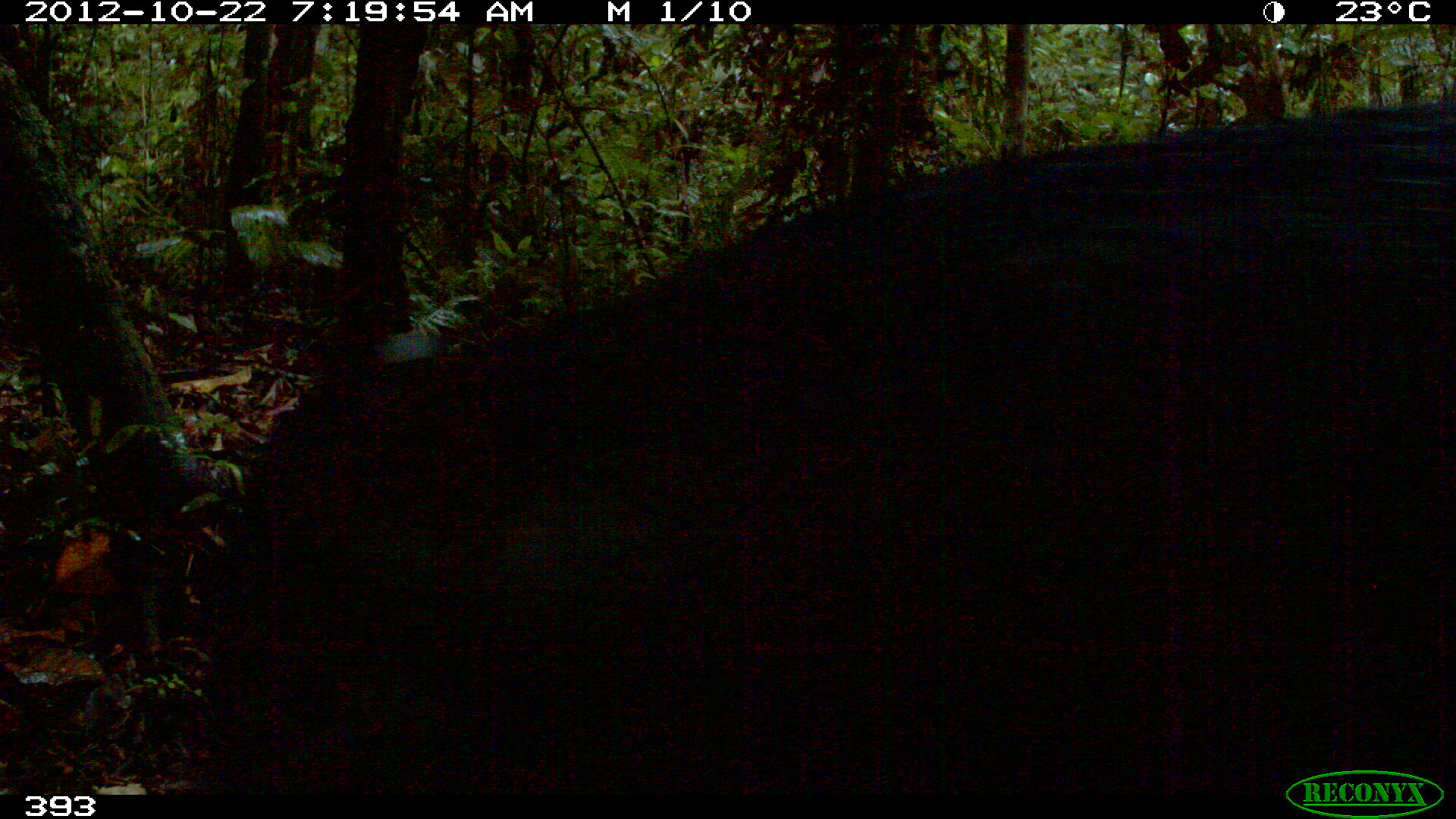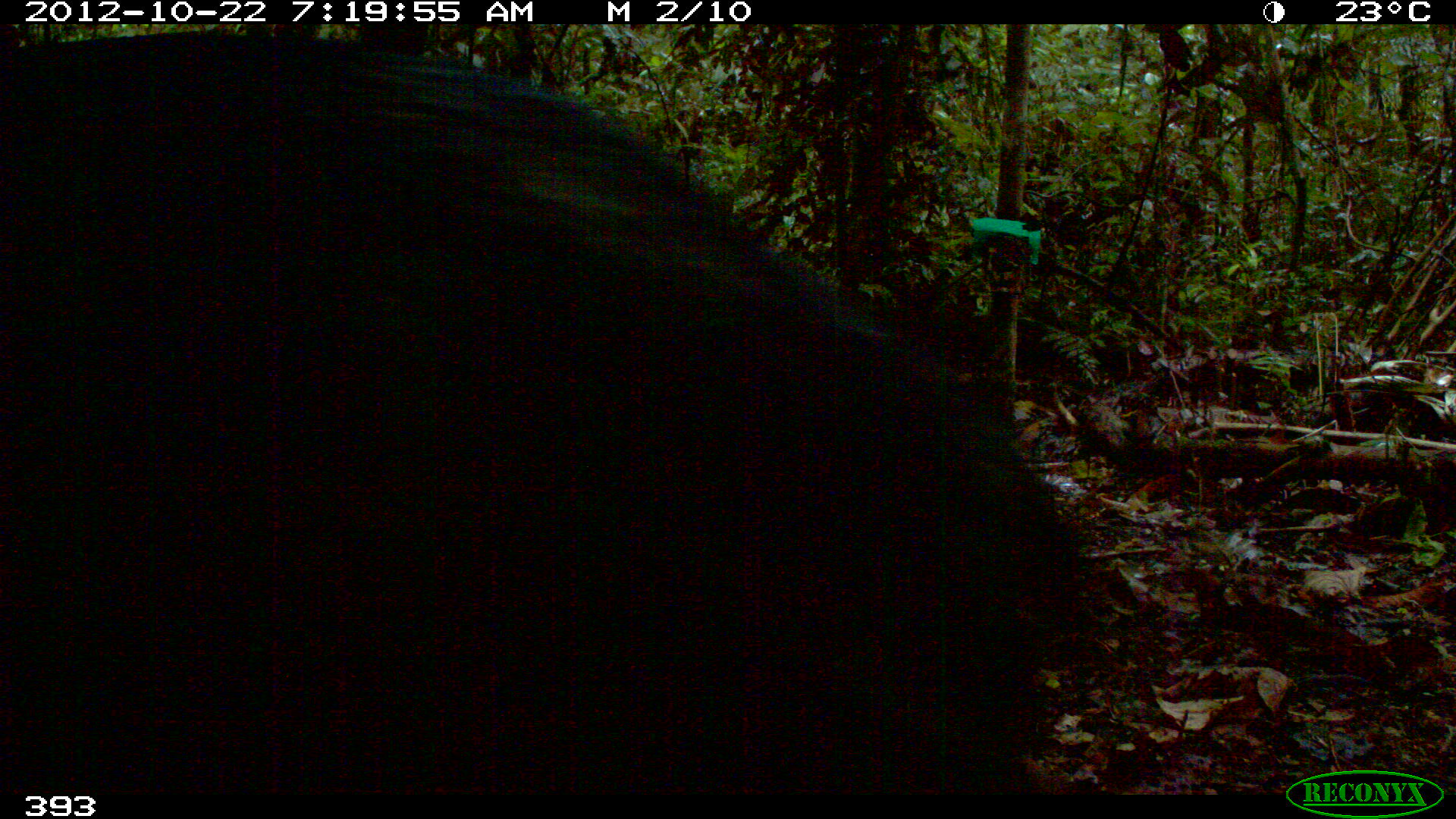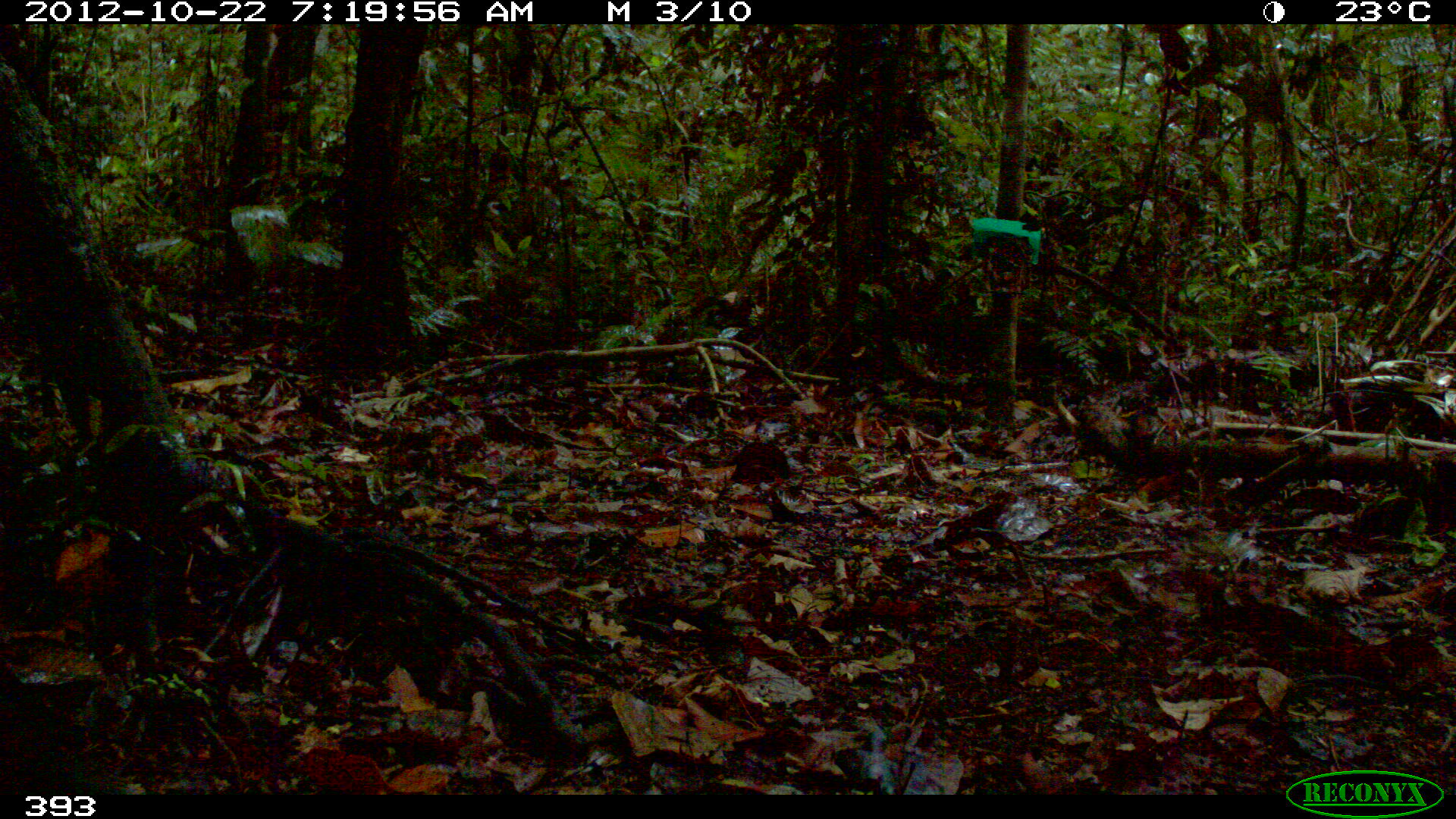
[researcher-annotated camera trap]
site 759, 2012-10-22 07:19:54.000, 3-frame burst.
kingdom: Animalia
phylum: Chordata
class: Mammalia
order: Artiodactyla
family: Tayassuidae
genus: Tayassu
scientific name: Tayassu pecari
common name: white-lipped peccary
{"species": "Tayassu pecari (white-lipped peccary)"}